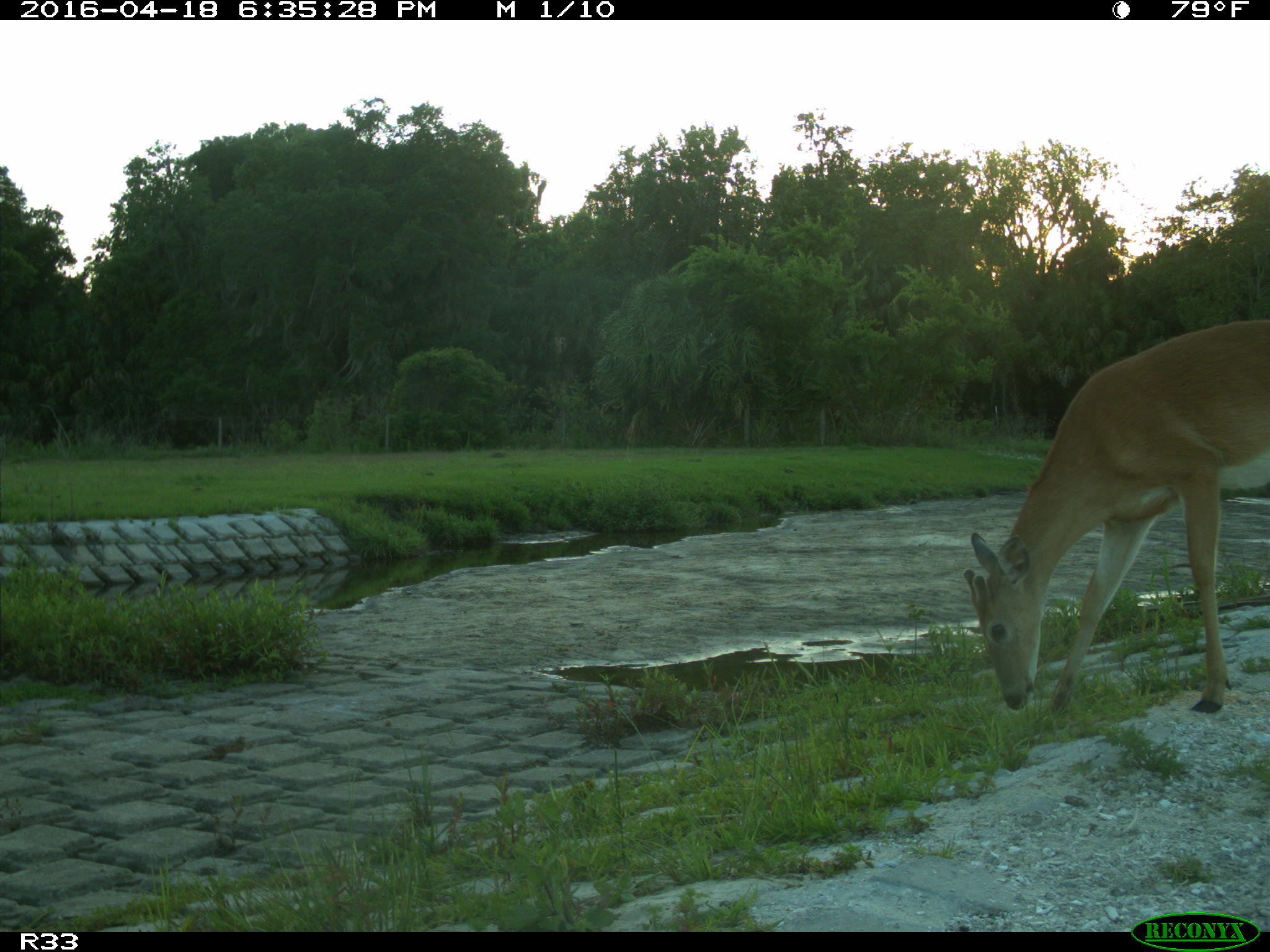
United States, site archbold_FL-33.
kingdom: Animalia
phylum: Chordata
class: Mammalia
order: Artiodactyla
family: Cervidae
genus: Odocoileus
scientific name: Odocoileus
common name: deer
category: unidentified deer